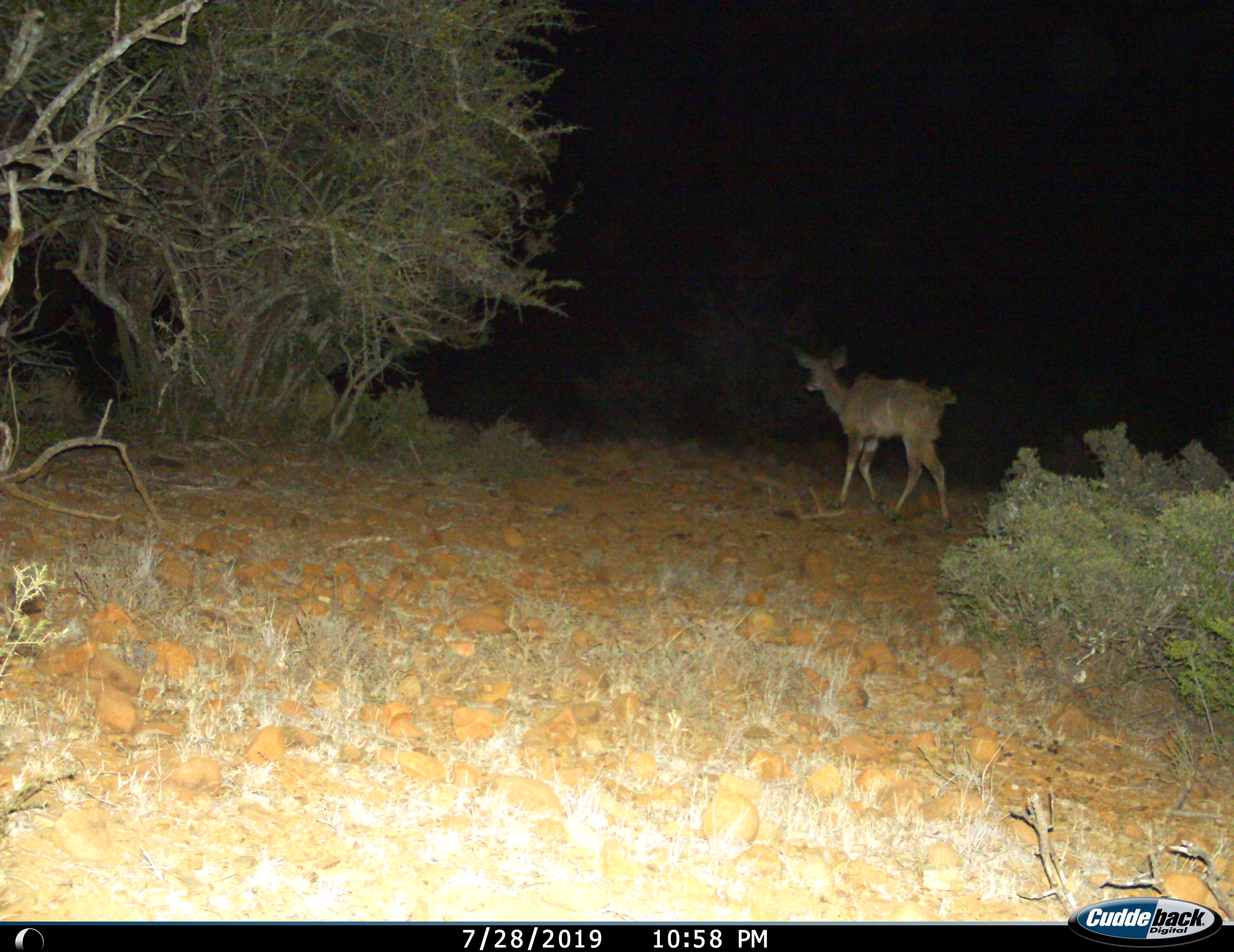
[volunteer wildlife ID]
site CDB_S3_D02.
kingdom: Animalia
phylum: Chordata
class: Mammalia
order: Artiodactyla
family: Bovidae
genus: Tragelaphus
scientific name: Tragelaphus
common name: kudu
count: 1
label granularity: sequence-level